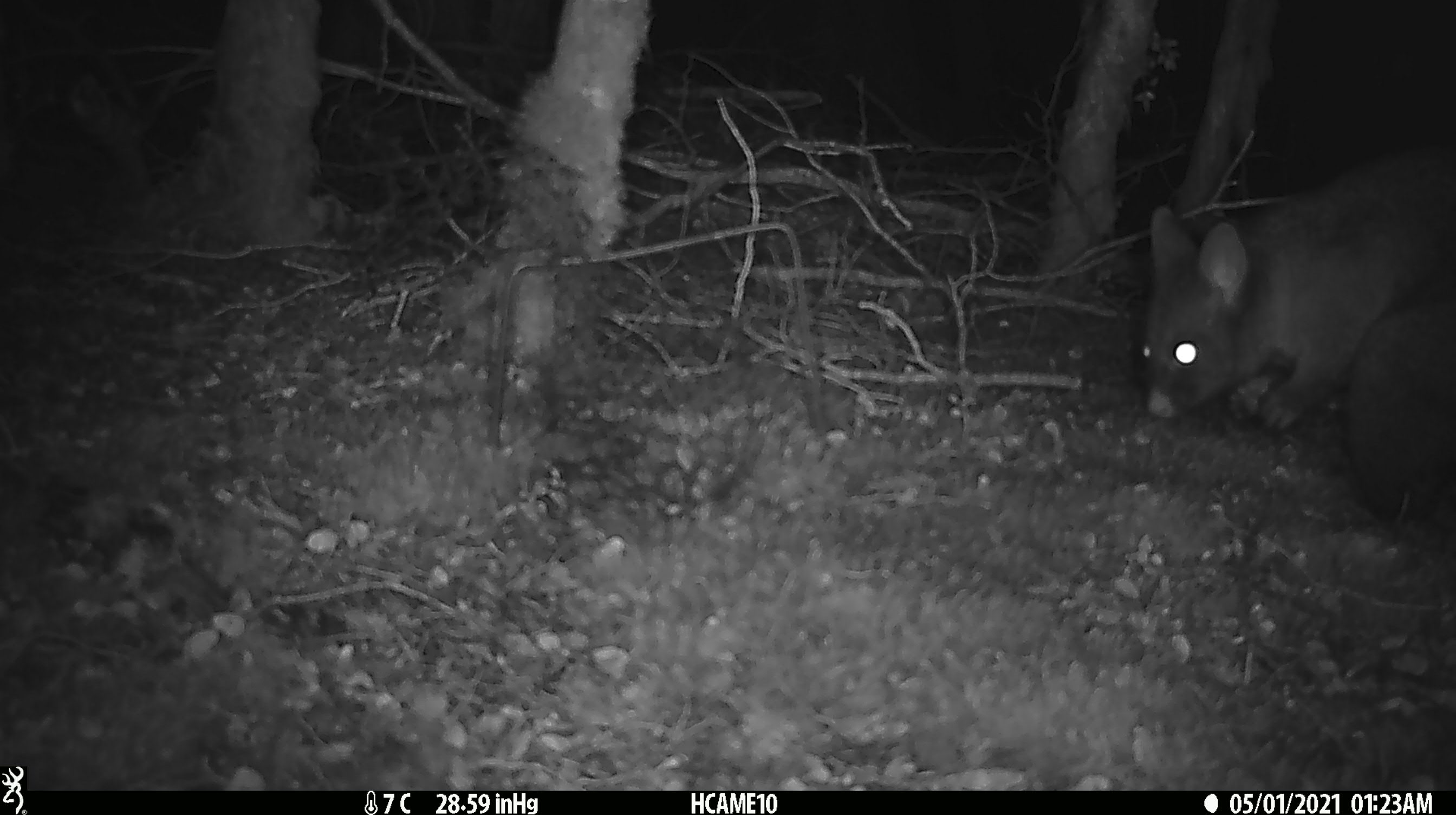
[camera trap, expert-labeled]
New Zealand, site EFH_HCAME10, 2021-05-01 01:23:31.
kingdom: Animalia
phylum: Chordata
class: Mammalia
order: Diprotodontia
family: Phalangeridae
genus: Trichosurus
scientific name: Trichosurus vulpecula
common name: common brushtail possum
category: possum